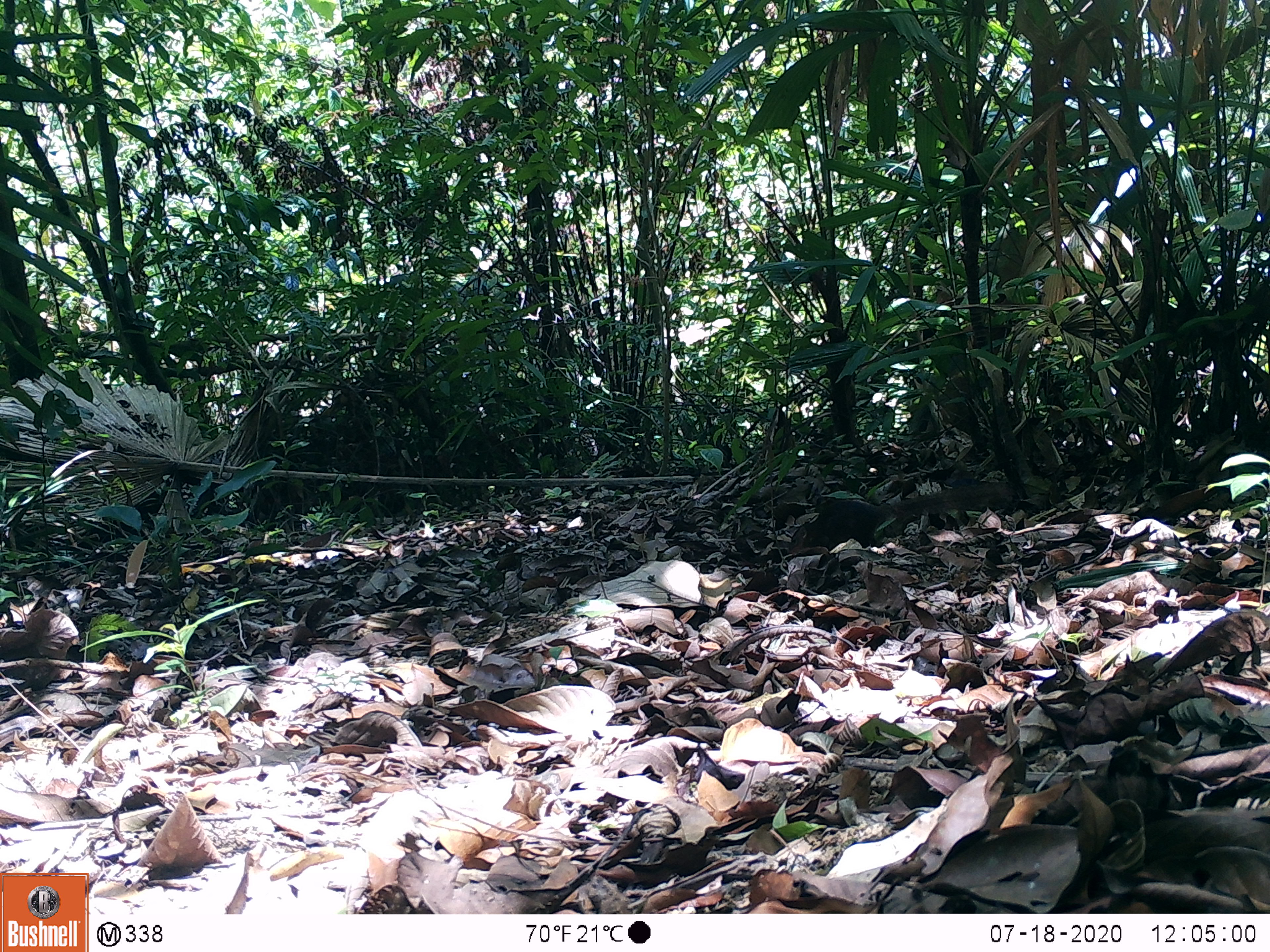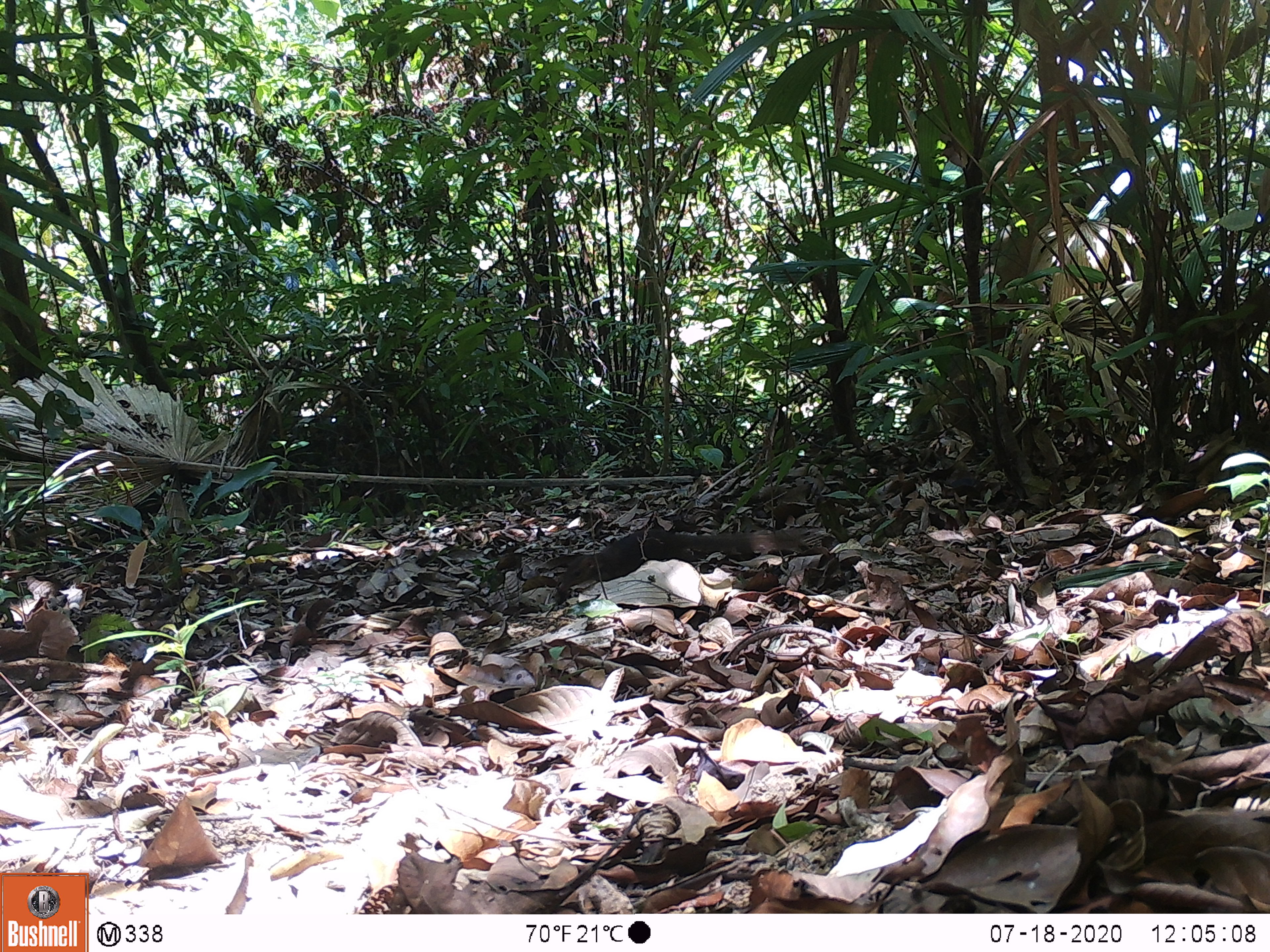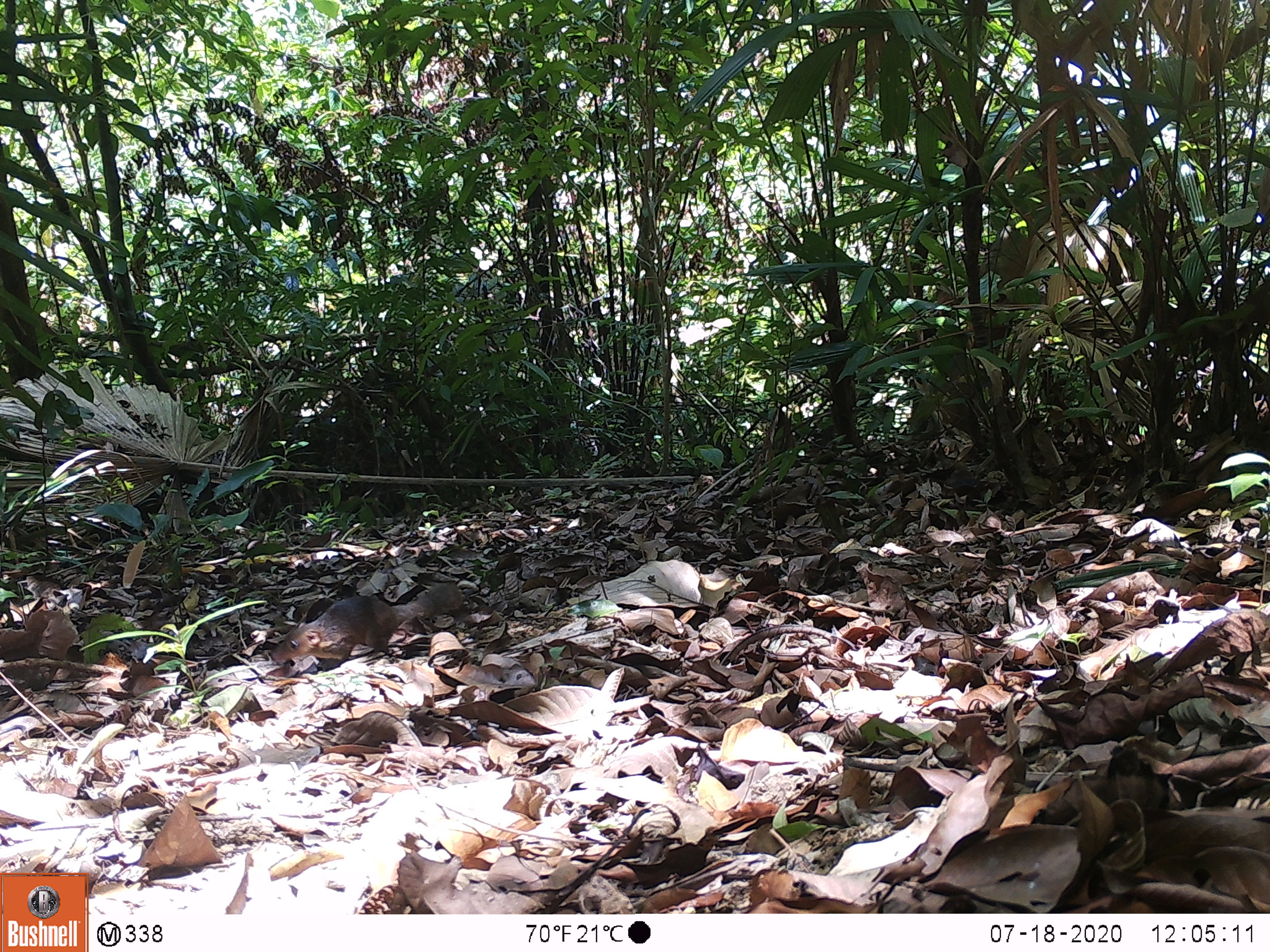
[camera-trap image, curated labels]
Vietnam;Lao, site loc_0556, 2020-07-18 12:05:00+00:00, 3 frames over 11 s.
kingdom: Animalia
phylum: Chordata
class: Mammalia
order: Scandentia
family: Tupaiidae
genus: Tupaia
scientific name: Tupaia belangeri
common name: northern treeshrew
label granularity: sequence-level